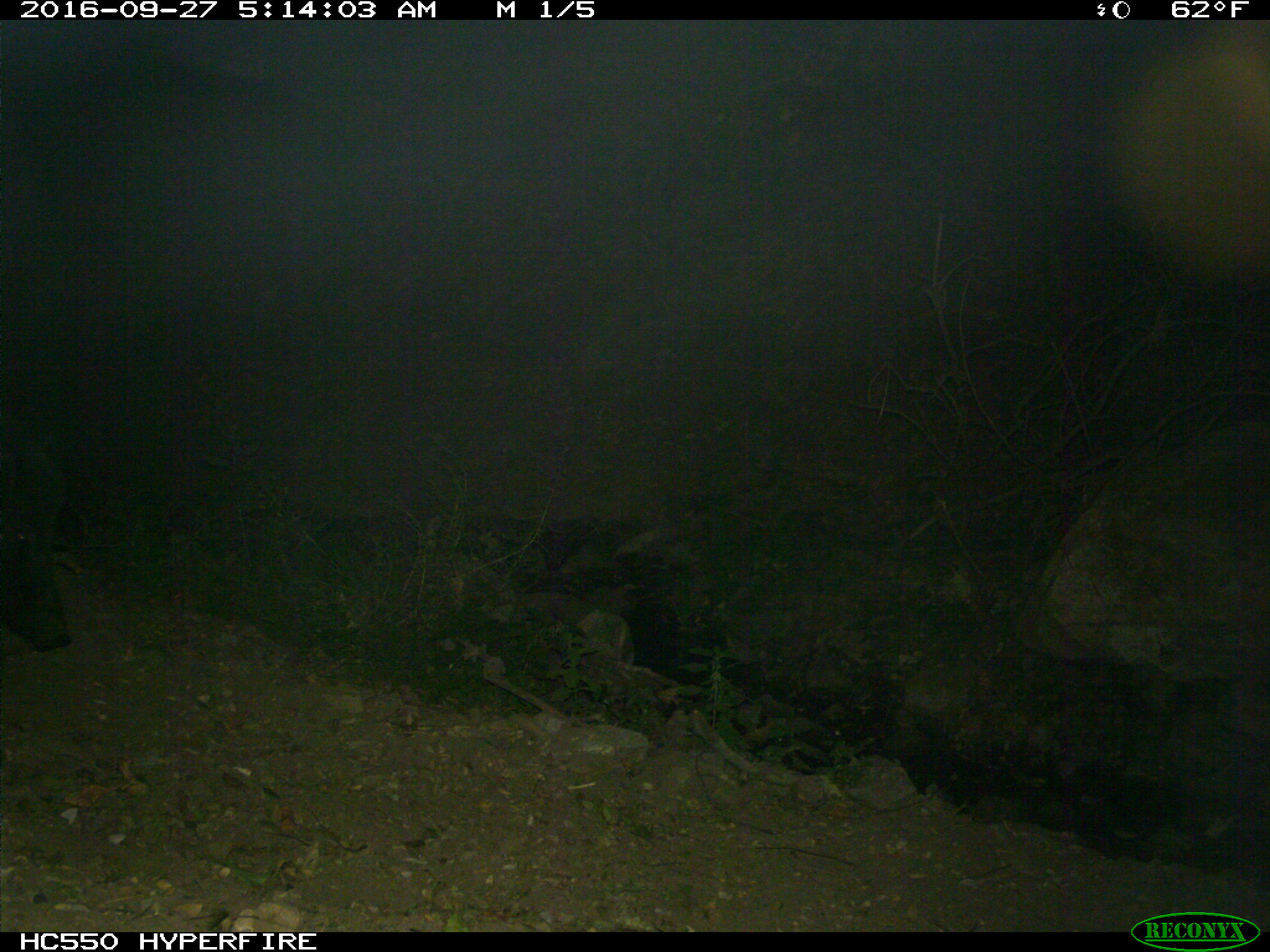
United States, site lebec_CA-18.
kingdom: Animalia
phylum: Chordata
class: Mammalia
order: Artiodactyla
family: Suidae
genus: Sus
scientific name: Sus scrofa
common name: wild boar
Sus scrofa (wild boar).